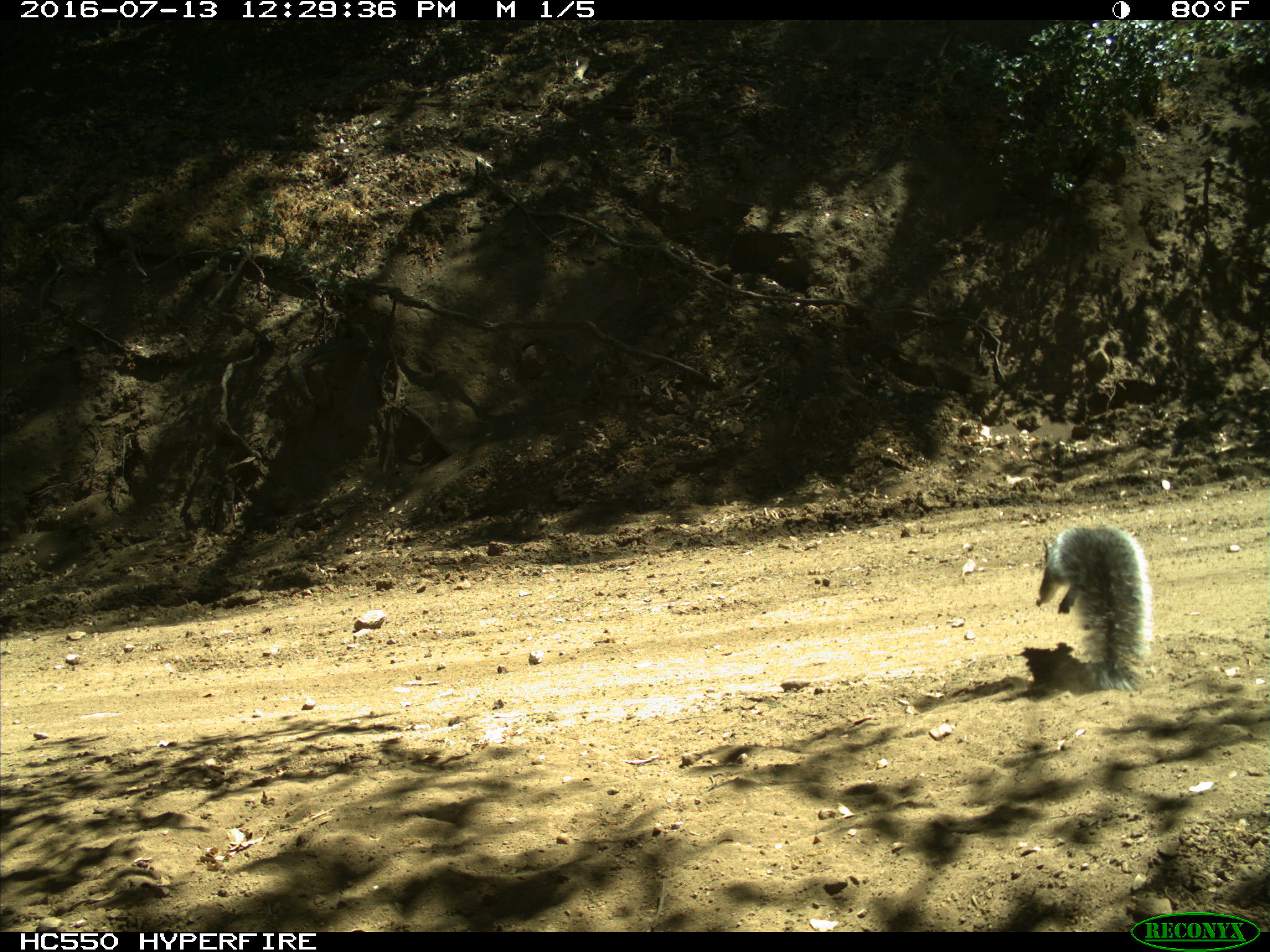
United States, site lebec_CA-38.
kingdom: Animalia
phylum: Chordata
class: Mammalia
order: Rodentia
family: Sciuridae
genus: Sciurus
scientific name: Sciurus carolinensis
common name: eastern gray squirrel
Sciurus carolinensis (eastern gray squirrel).